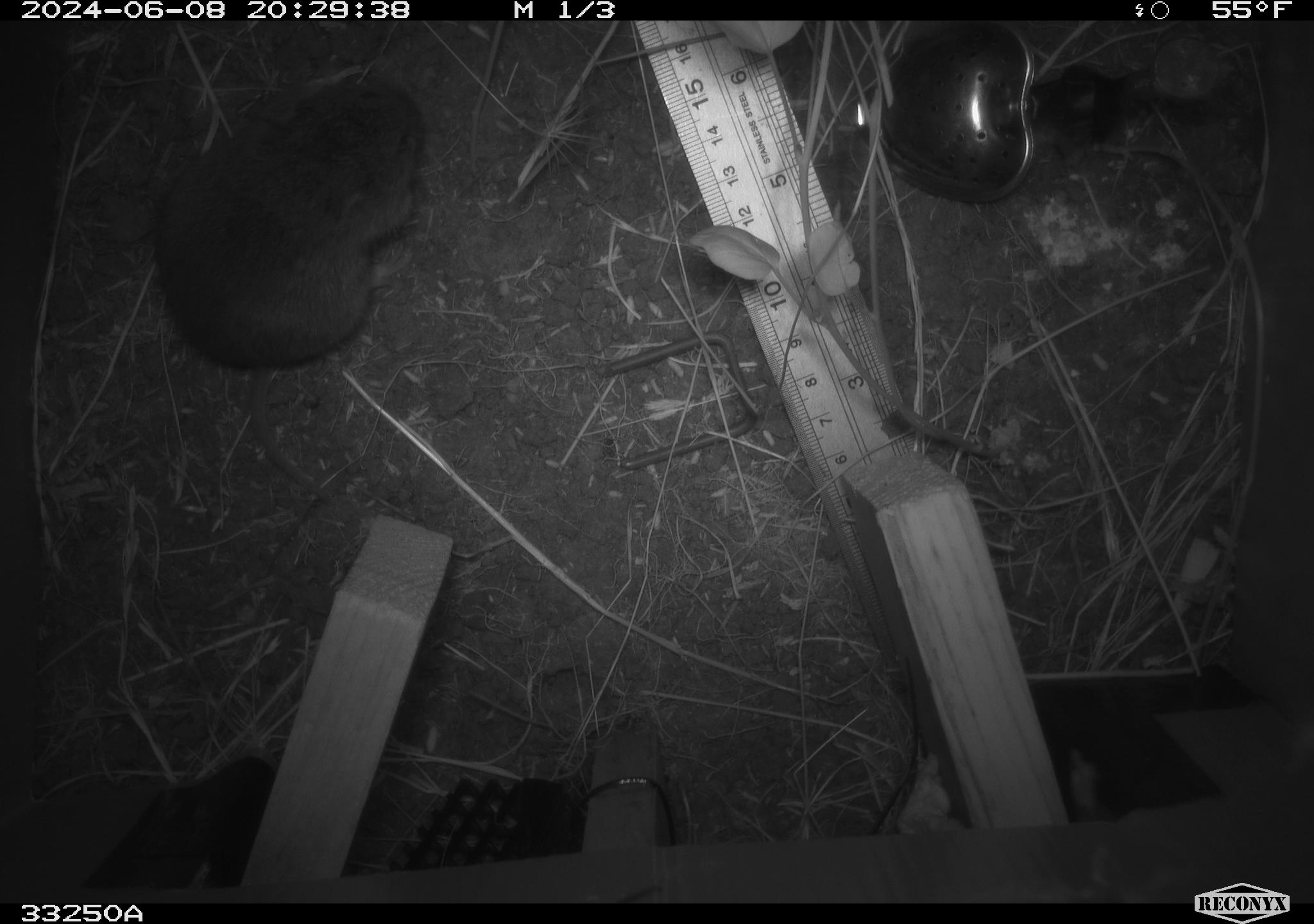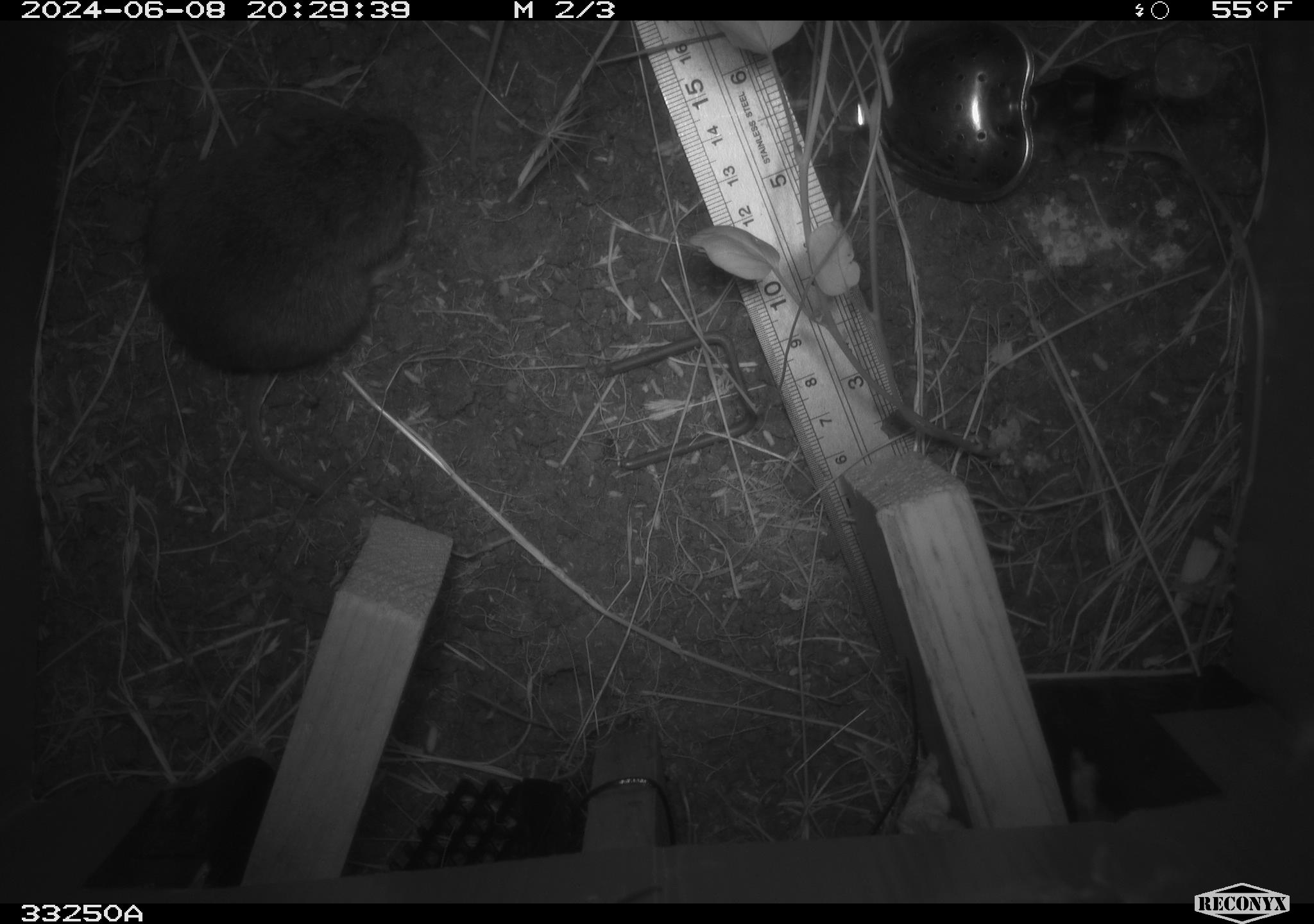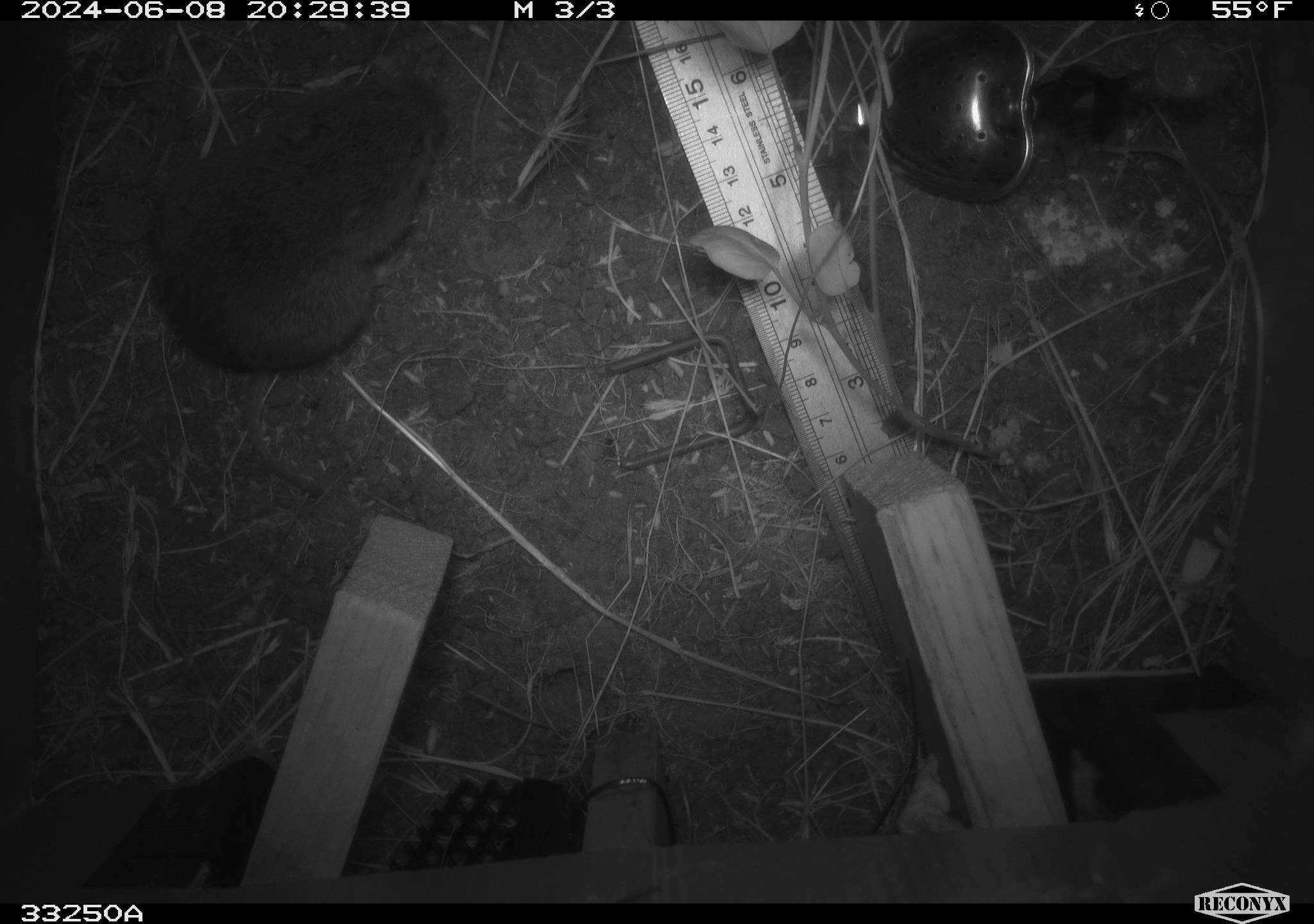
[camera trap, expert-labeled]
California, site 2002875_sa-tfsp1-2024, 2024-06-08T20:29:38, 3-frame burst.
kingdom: Animalia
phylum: Chordata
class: Mammalia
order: Rodentia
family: Cricetidae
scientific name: Arvicolinae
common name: voles, lemmings, and muskrats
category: arvicolinae subfamily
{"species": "arvicolinae subfamily (voles, lemmings, and muskrats) (Arvicolinae)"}